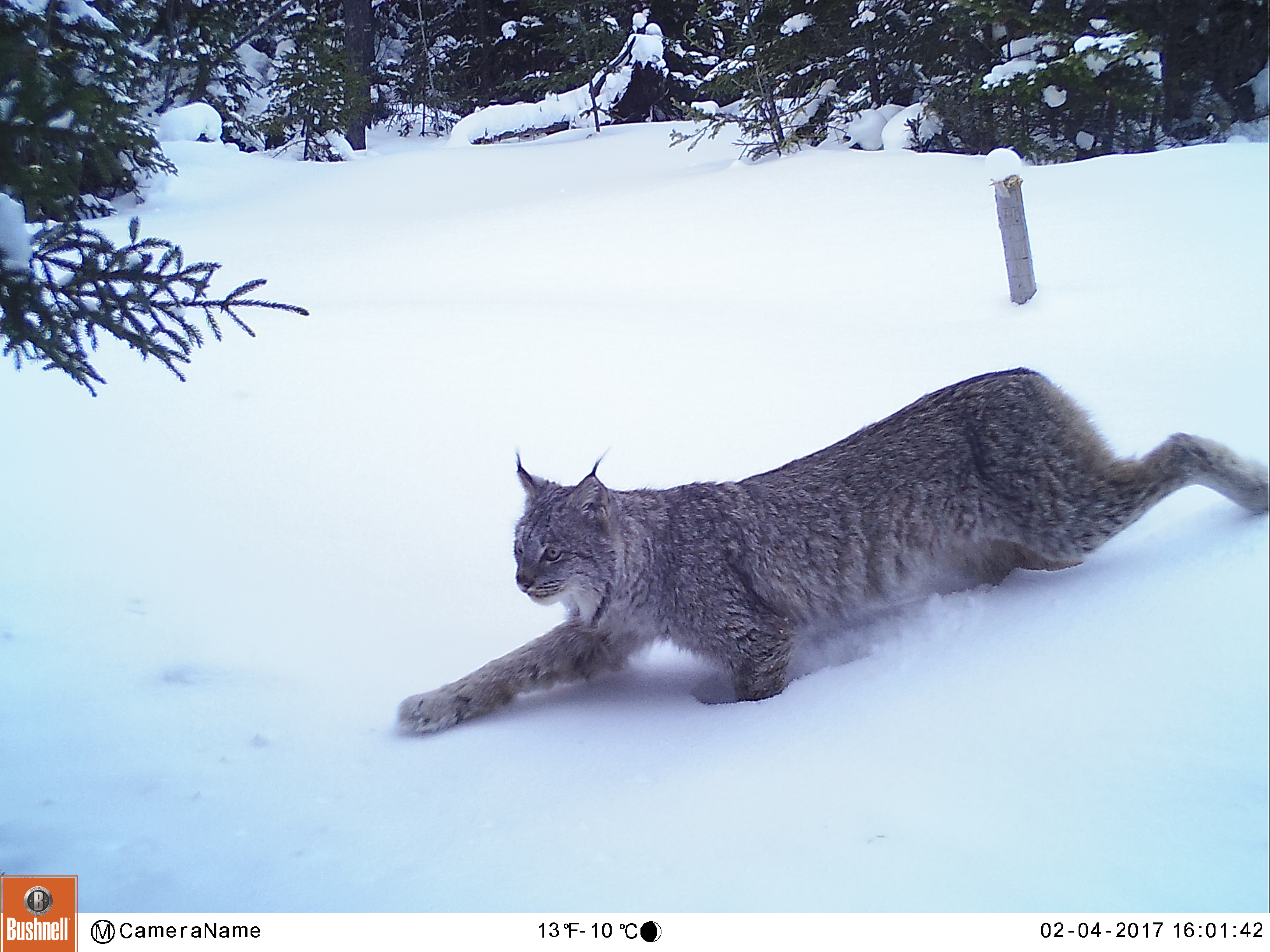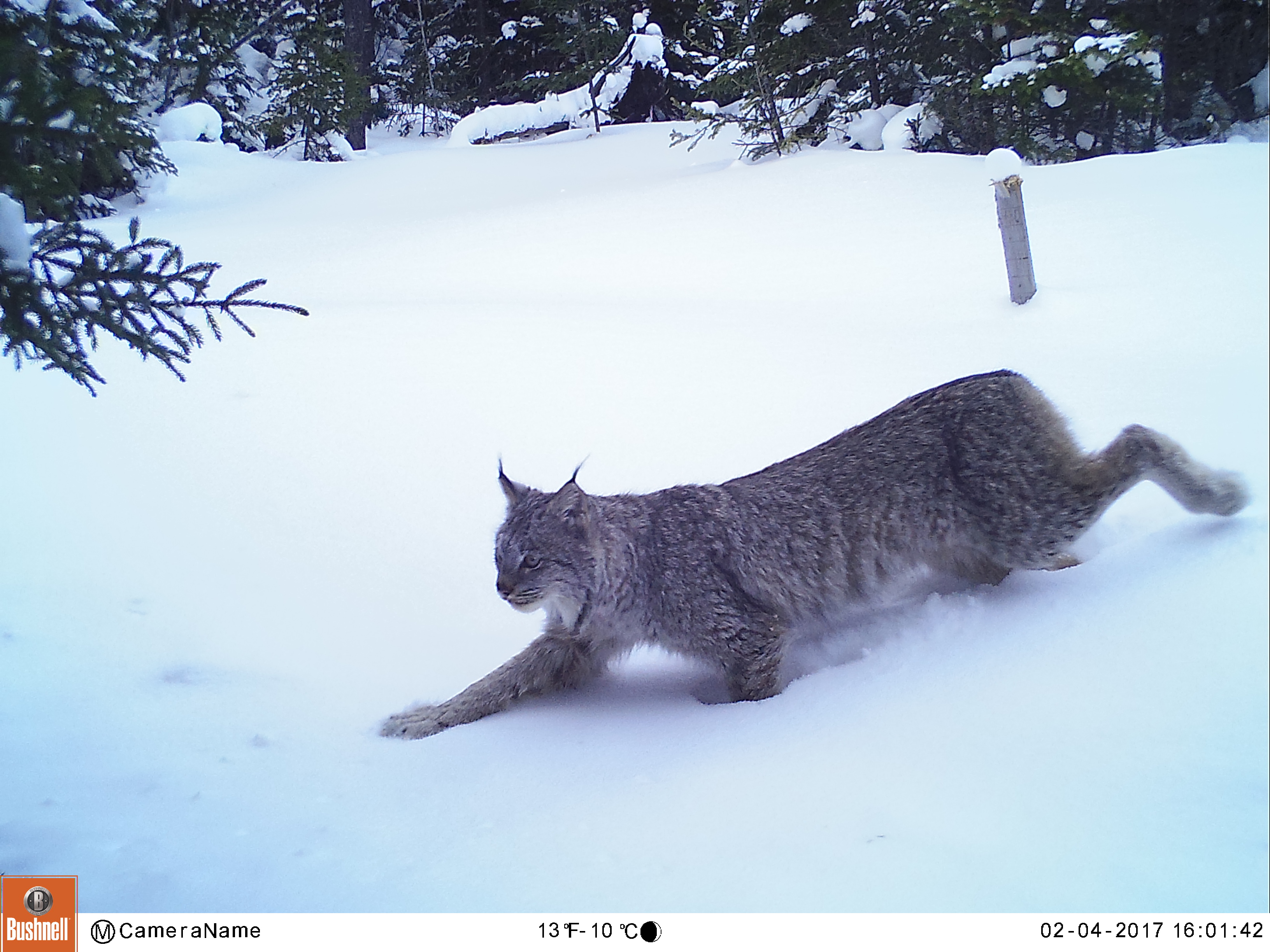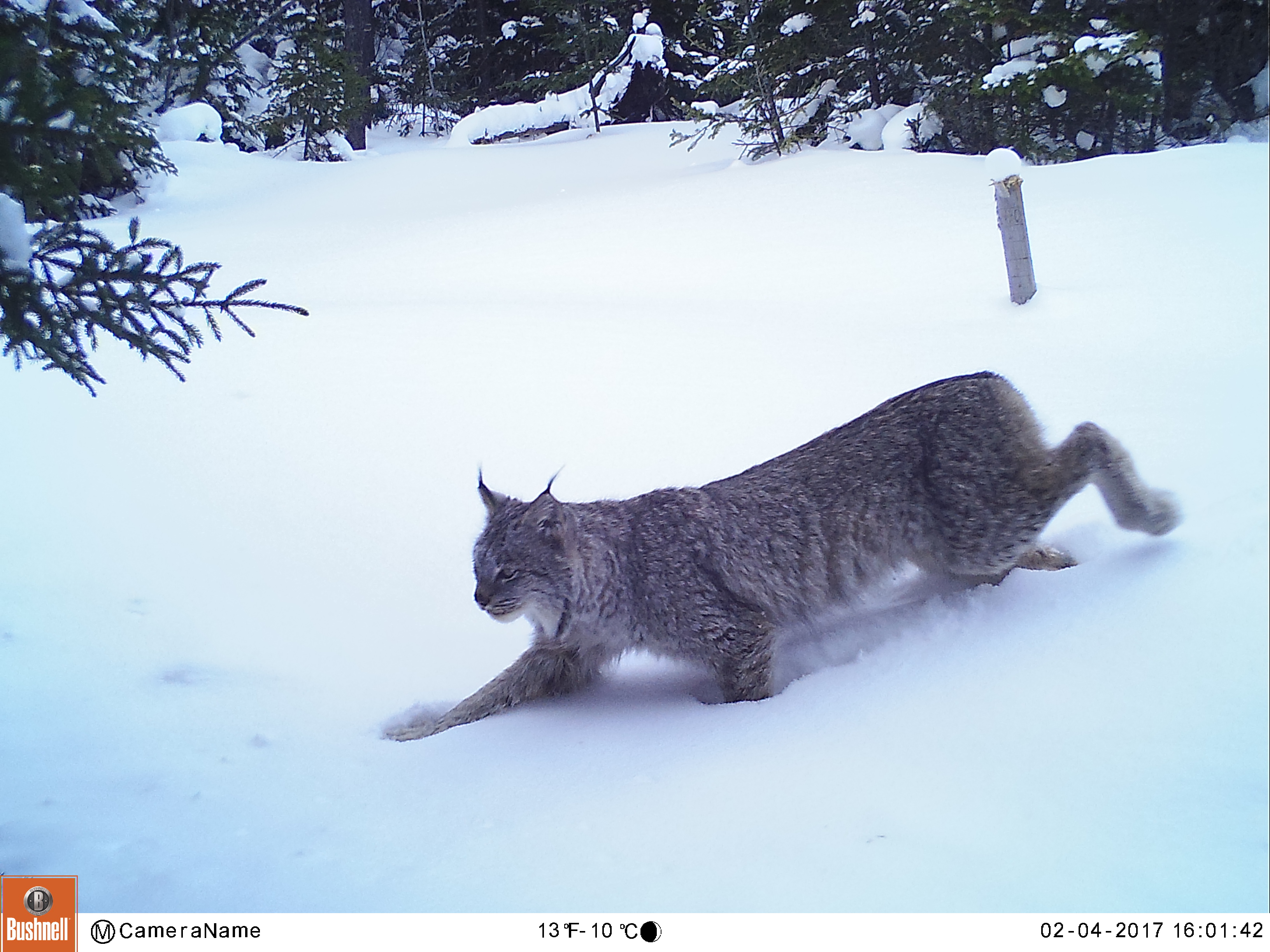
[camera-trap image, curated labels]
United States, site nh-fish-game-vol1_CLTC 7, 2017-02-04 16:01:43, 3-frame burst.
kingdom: Animalia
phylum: Chordata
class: Mammalia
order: Carnivora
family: Felidae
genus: Lynx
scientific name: Lynx canadensis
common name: canada lynx